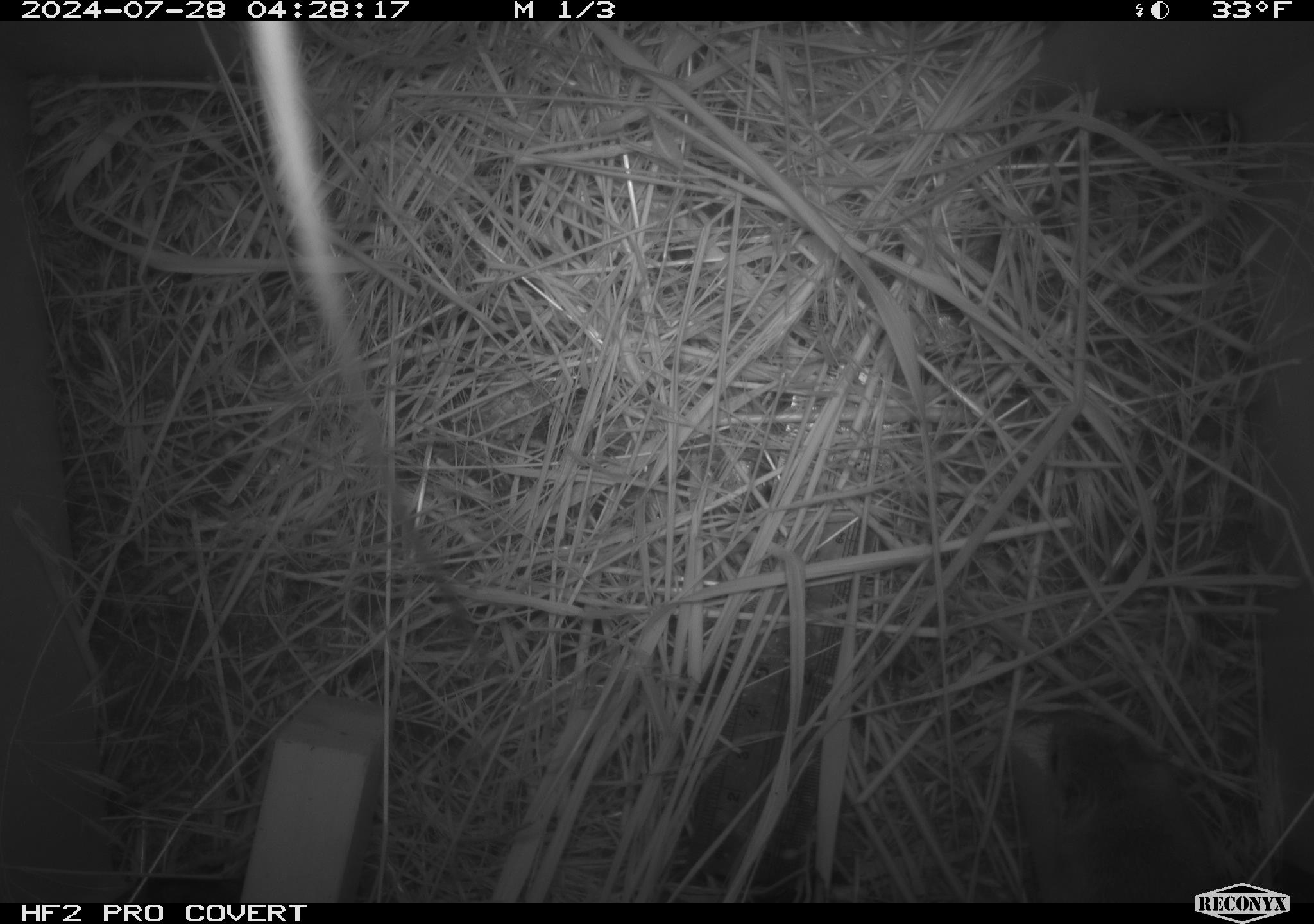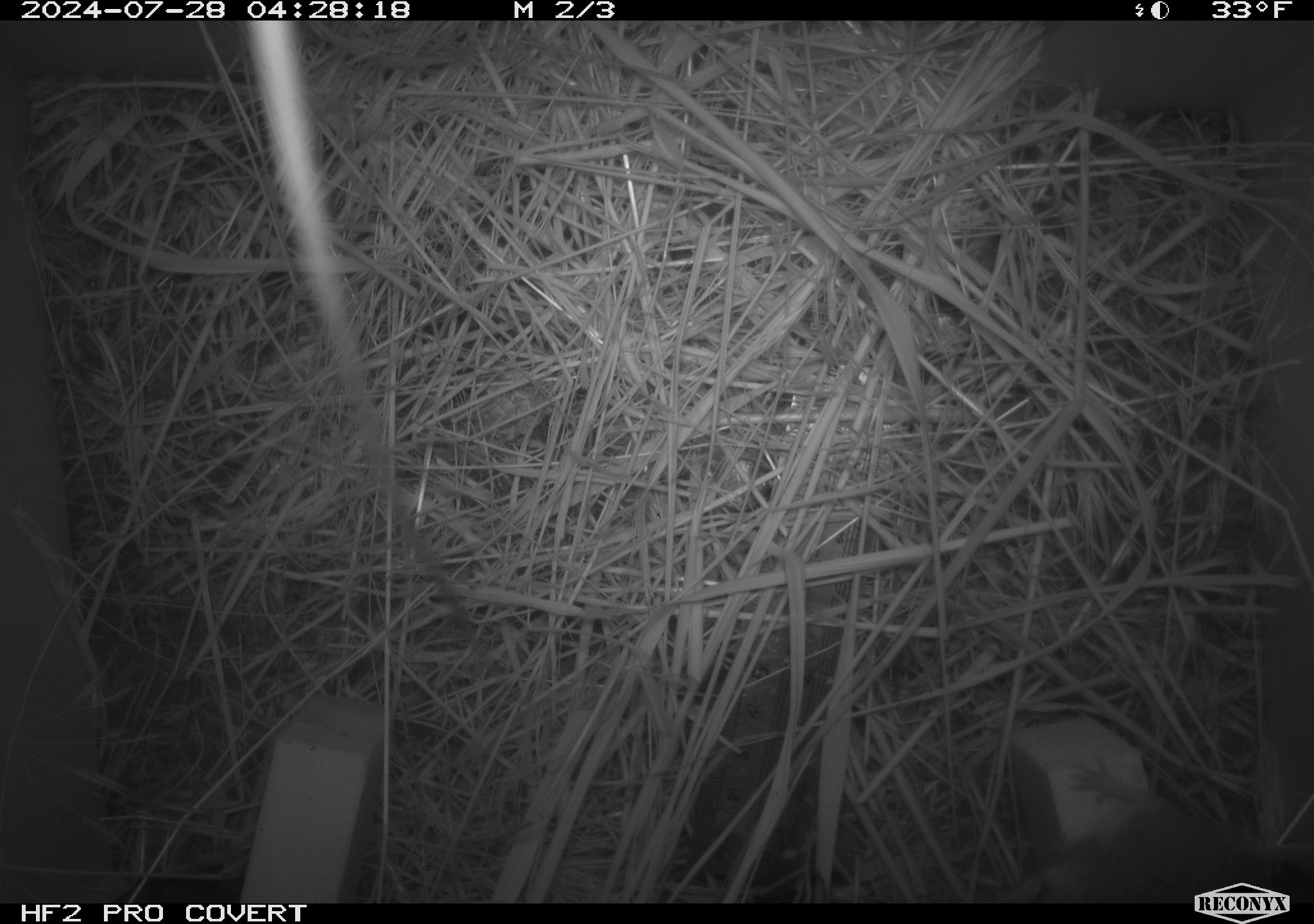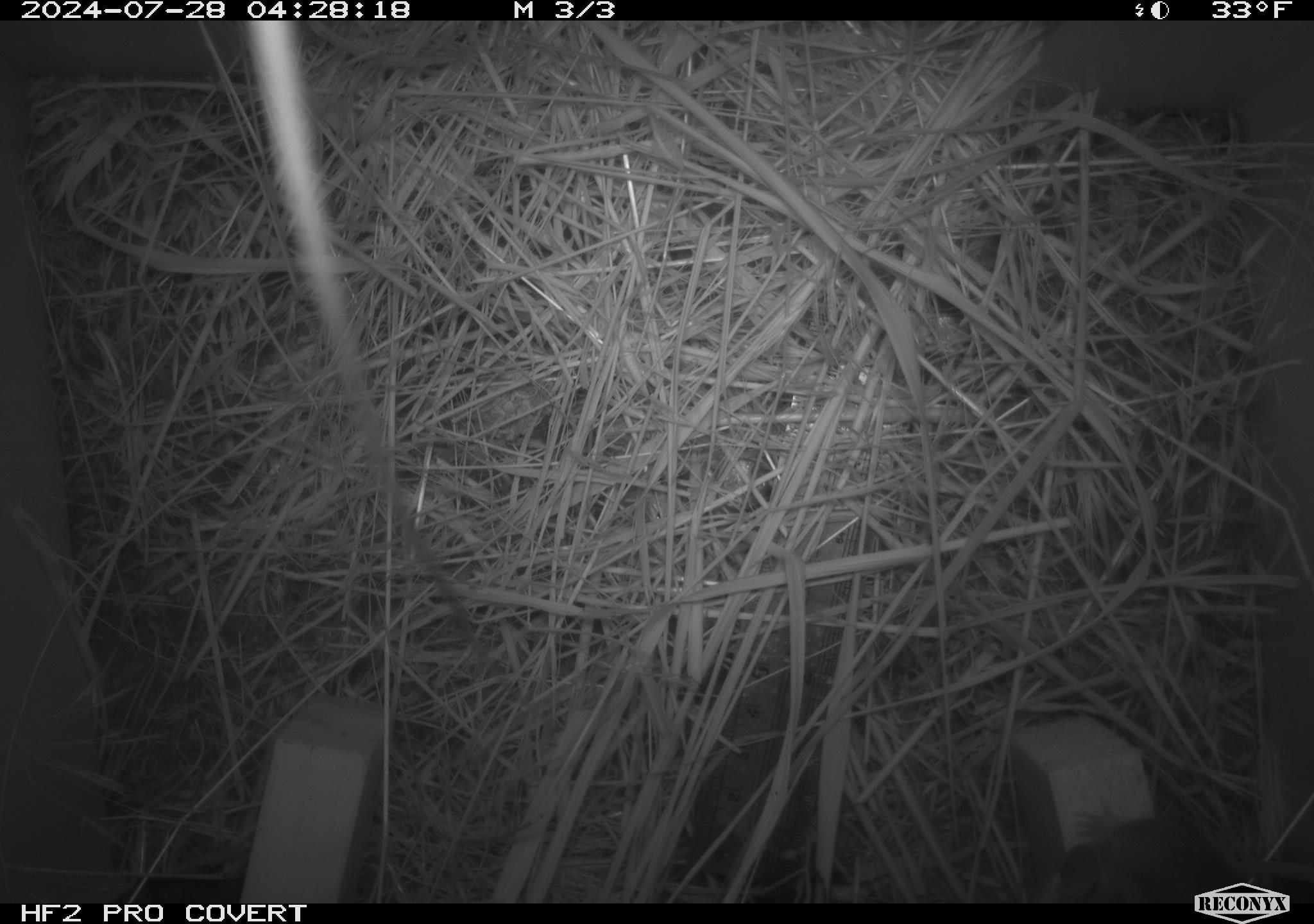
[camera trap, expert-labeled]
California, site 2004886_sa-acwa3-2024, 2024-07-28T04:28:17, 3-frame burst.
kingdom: Animalia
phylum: Chordata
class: Mammalia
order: Rodentia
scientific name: Rodentia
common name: mouse species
Mouse species (Rodentia).